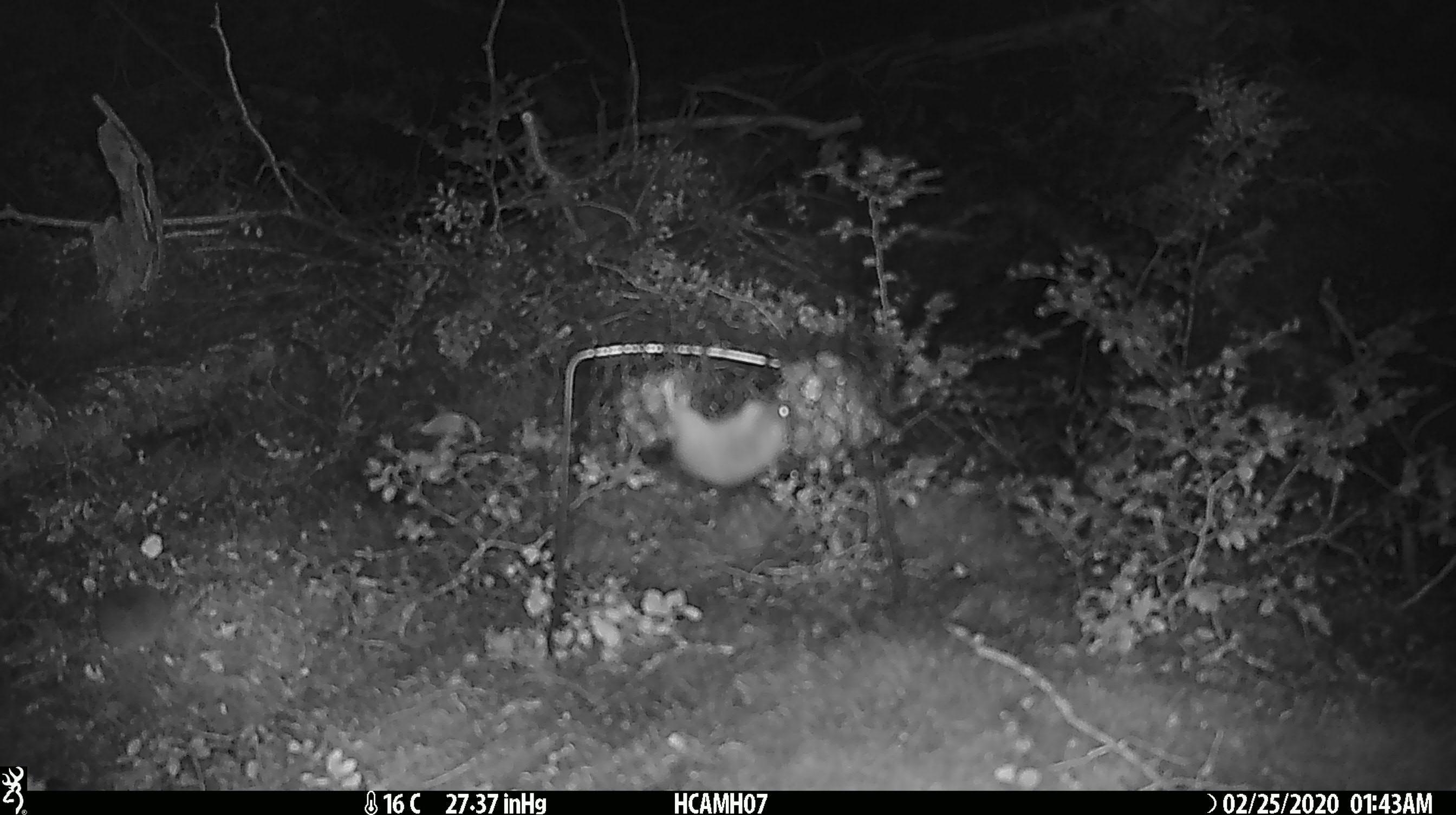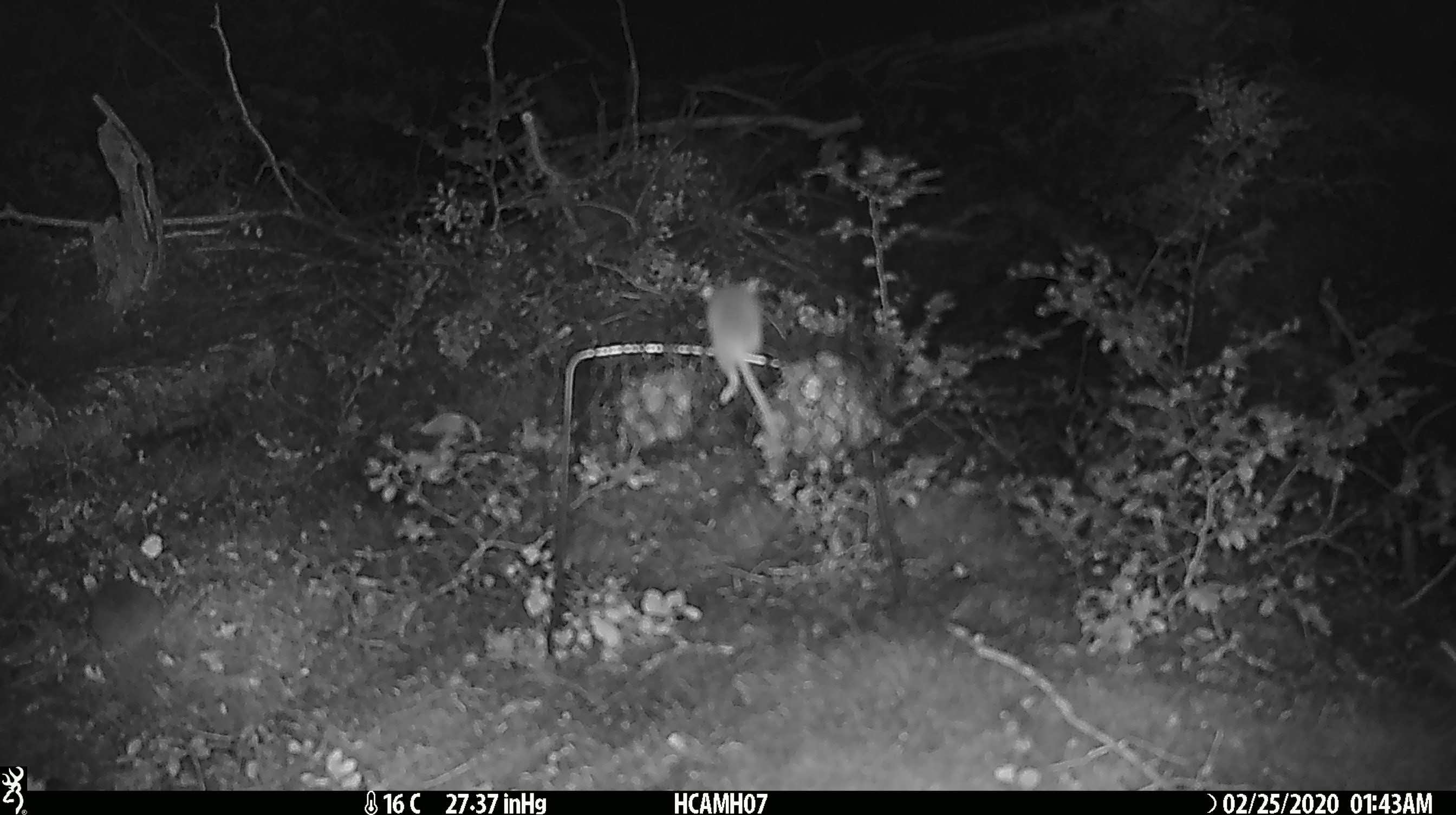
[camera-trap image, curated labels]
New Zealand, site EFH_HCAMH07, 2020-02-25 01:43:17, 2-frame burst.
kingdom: Animalia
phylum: Chordata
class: Mammalia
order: Rodentia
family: Muridae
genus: Mus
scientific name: Mus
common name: mouse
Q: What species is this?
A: Mouse (Mus).